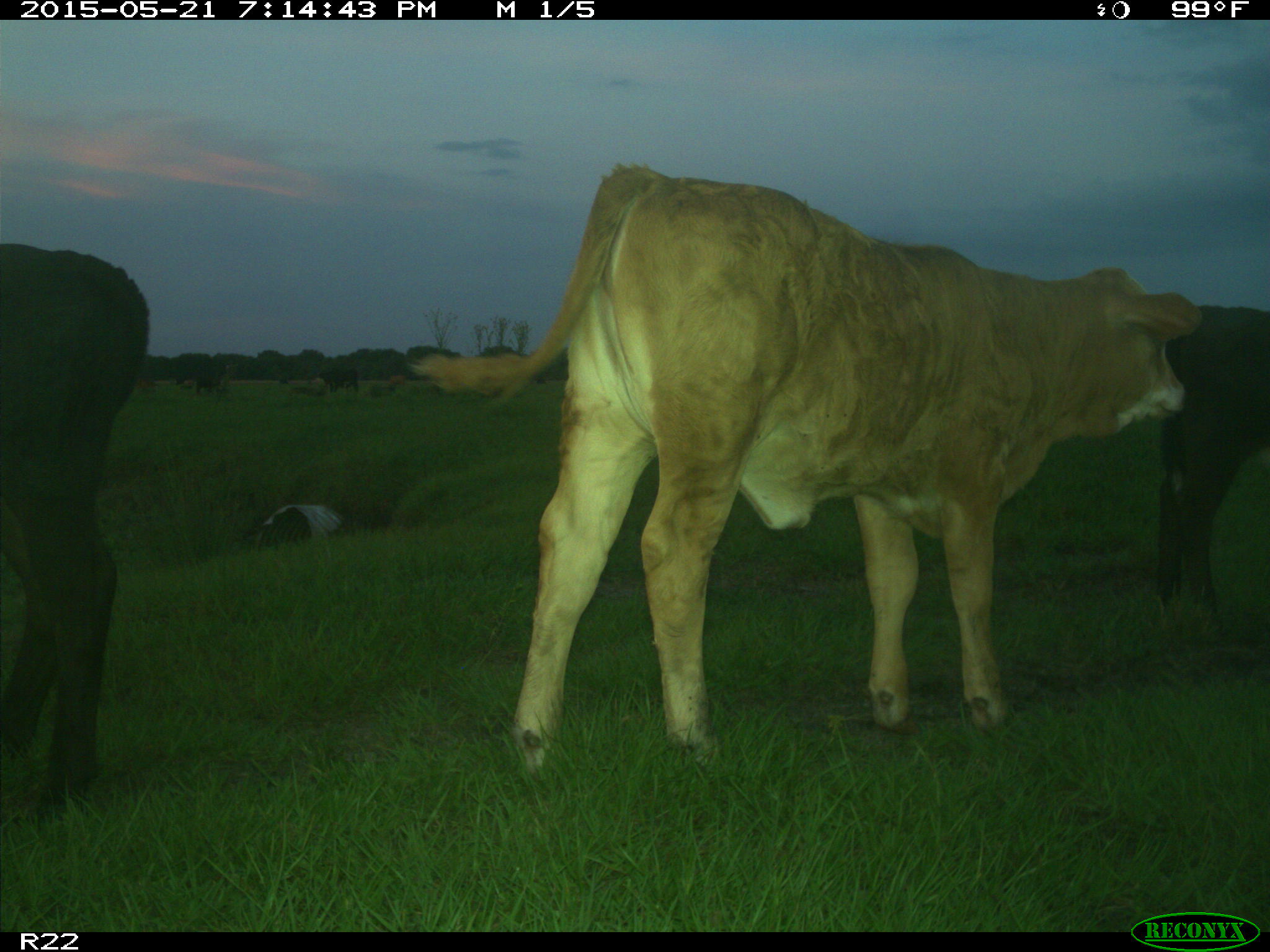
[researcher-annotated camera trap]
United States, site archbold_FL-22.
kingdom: Animalia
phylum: Chordata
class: Mammalia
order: Artiodactyla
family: Bovidae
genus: Bos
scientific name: Bos taurus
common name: domestic cow